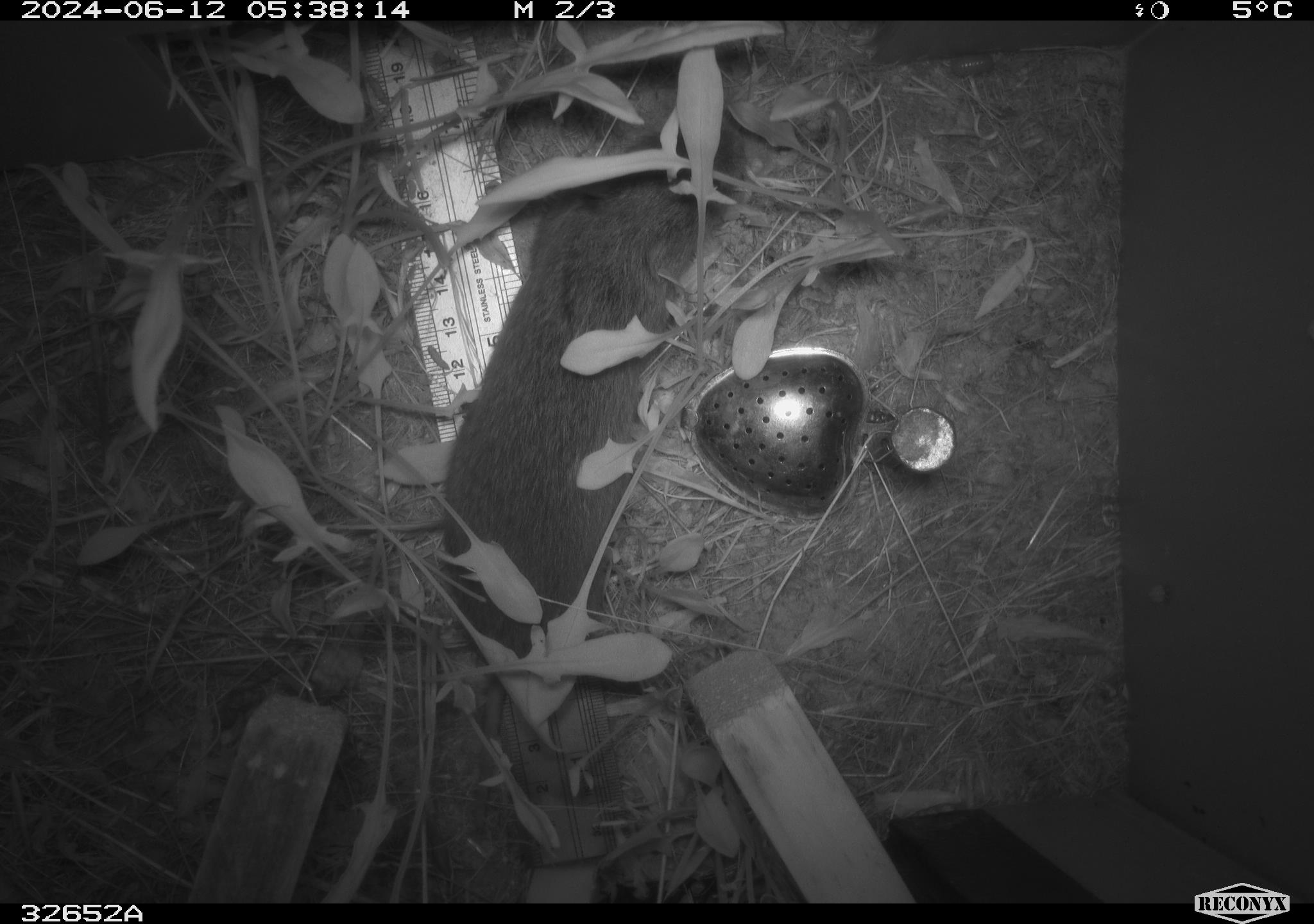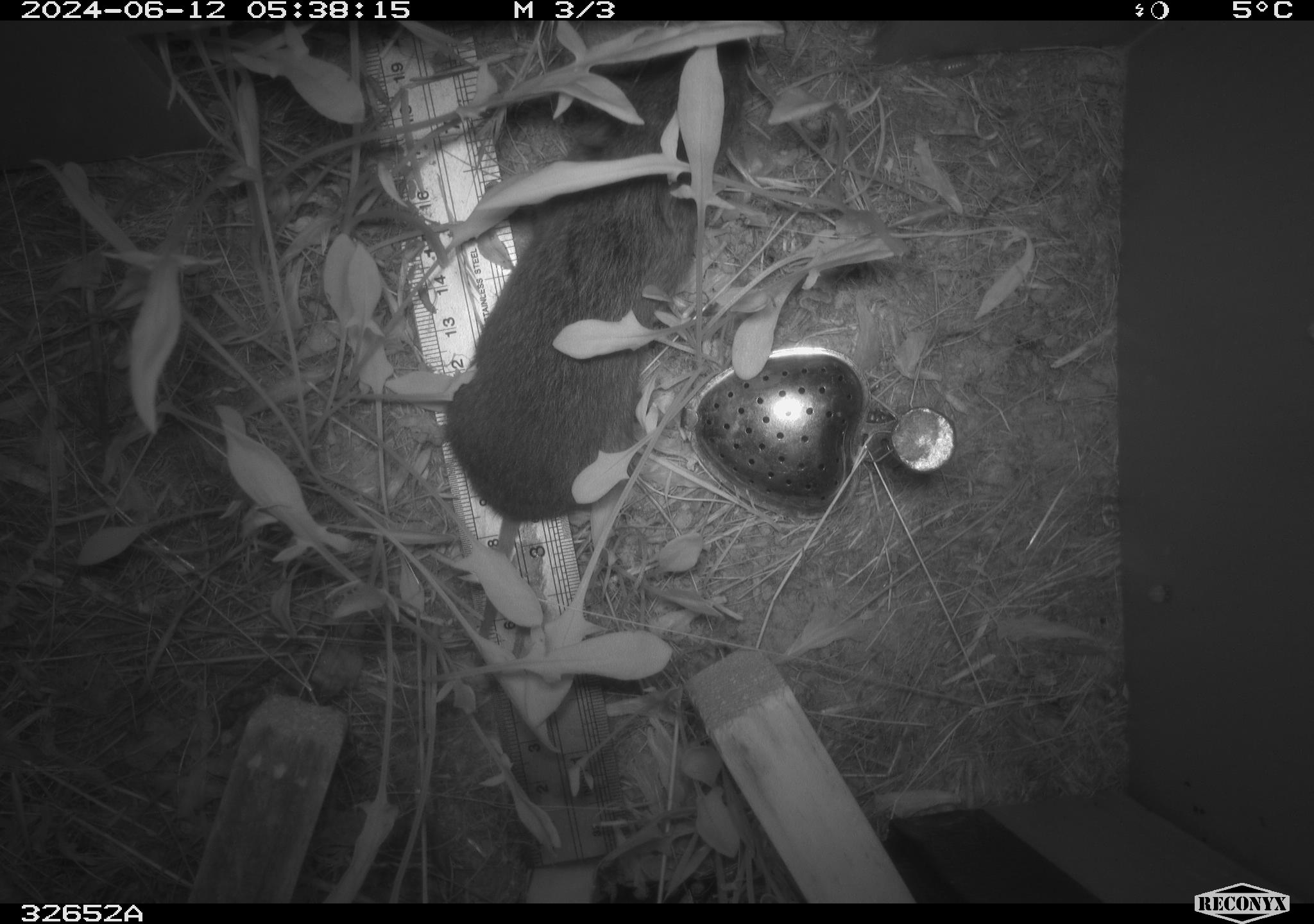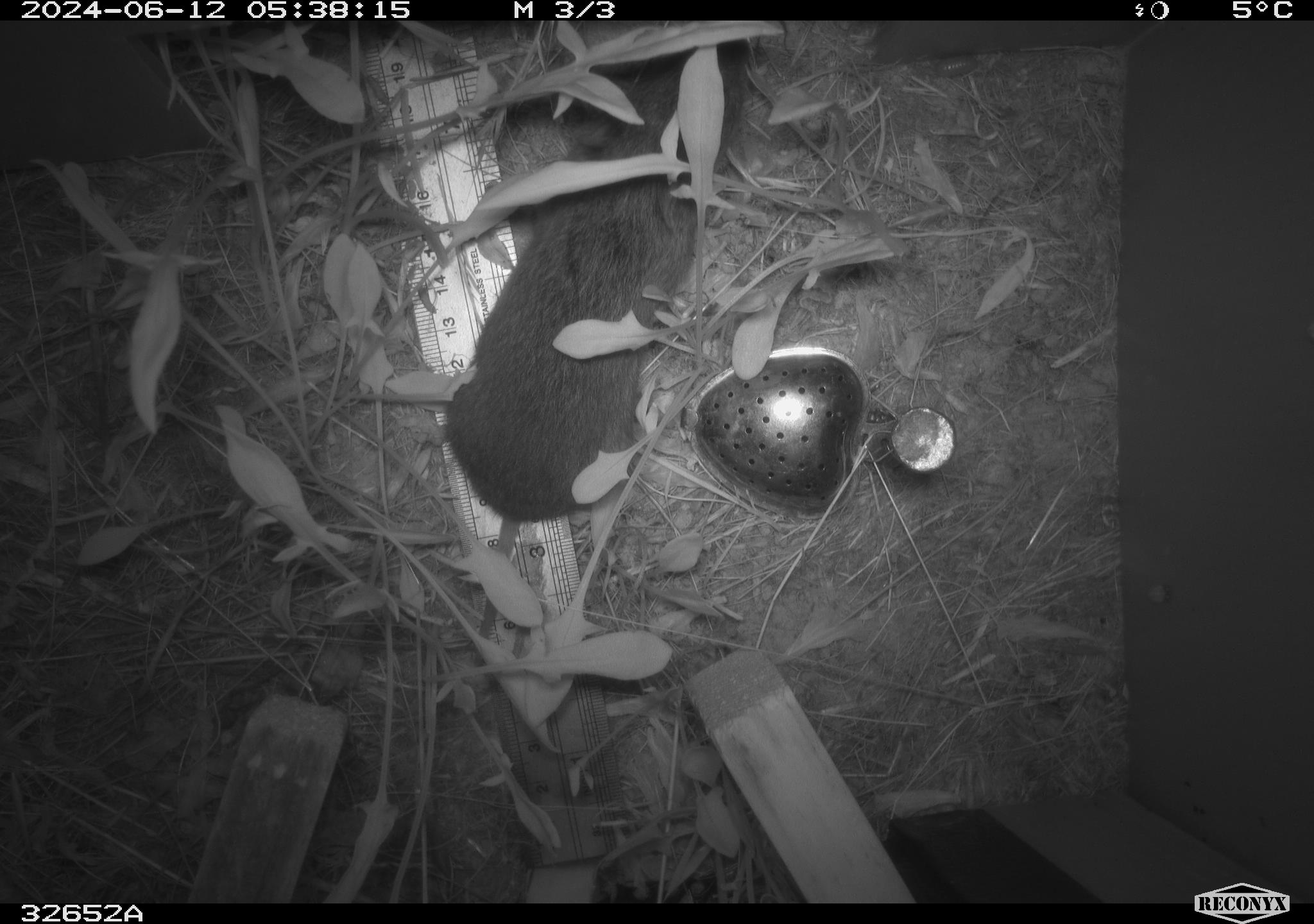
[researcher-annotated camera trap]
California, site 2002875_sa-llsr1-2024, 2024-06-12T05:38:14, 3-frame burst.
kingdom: Animalia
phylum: Chordata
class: Mammalia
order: Rodentia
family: Cricetidae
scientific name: Arvicolinae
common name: voles, lemmings, and muskrats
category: arvicolinae subfamily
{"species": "arvicolinae subfamily (voles, lemmings, and muskrats) (Arvicolinae)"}